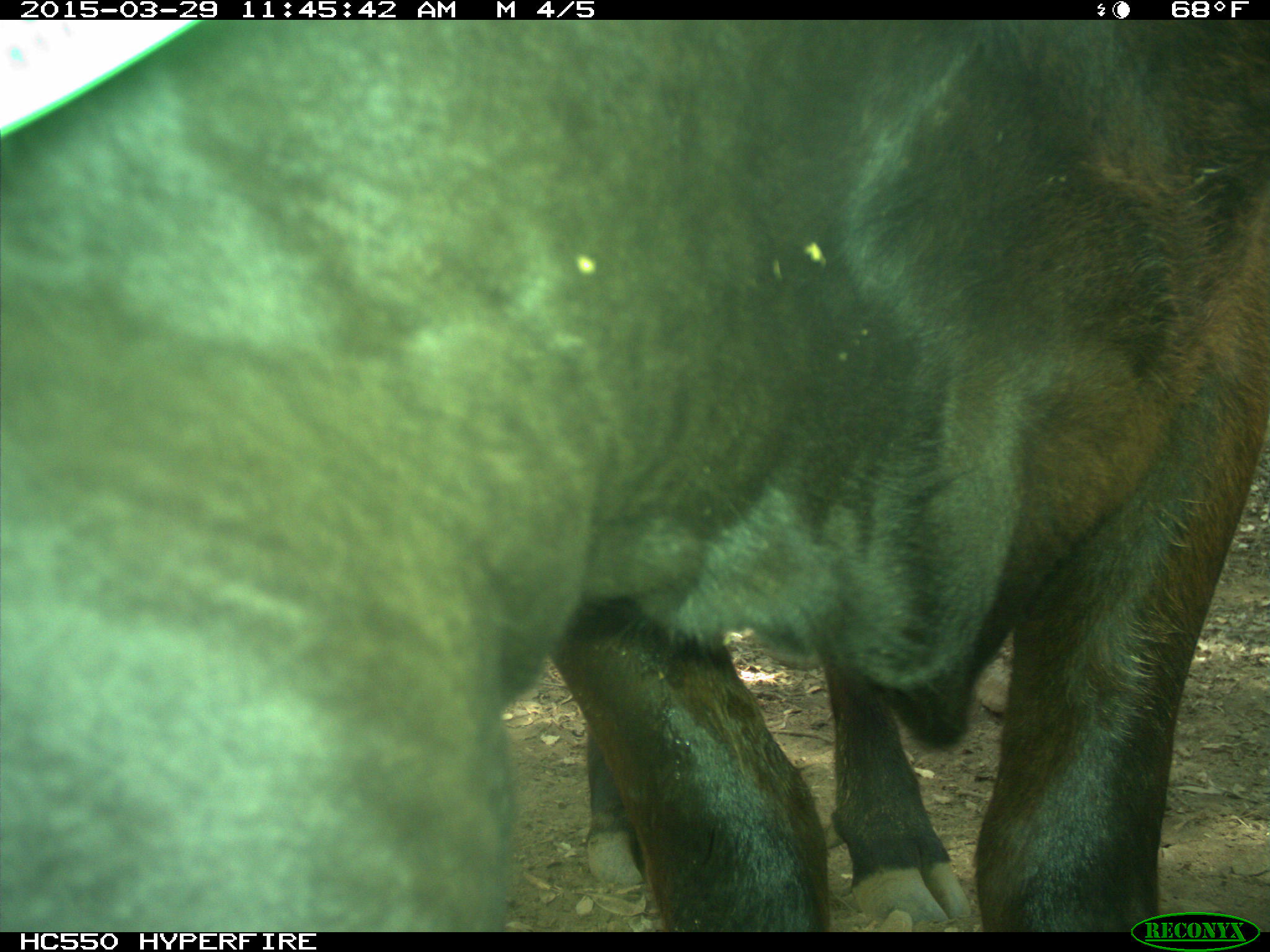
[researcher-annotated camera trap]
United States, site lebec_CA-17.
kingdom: Animalia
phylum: Chordata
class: Mammalia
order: Artiodactyla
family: Bovidae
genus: Bos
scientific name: Bos taurus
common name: domestic cow